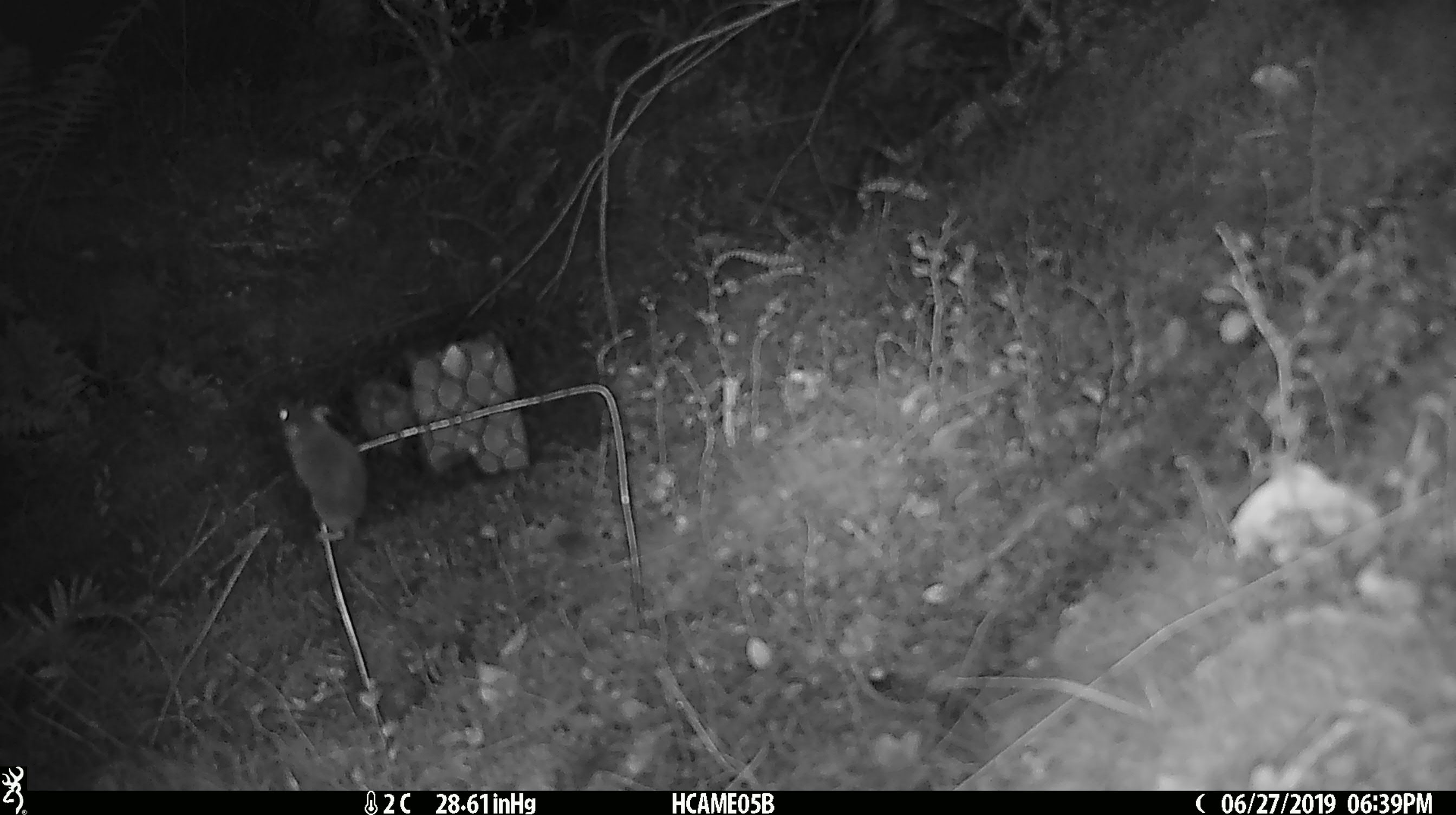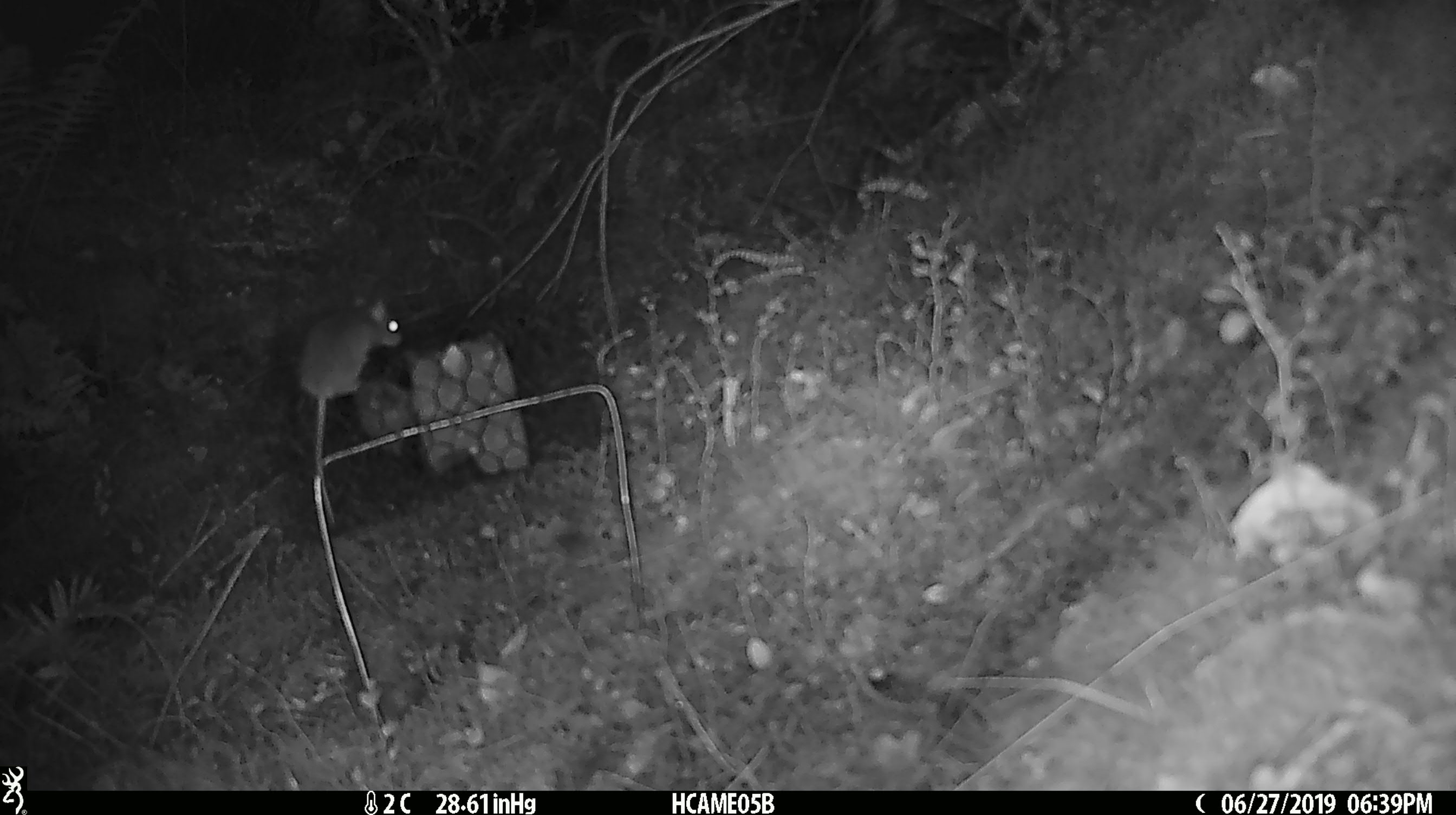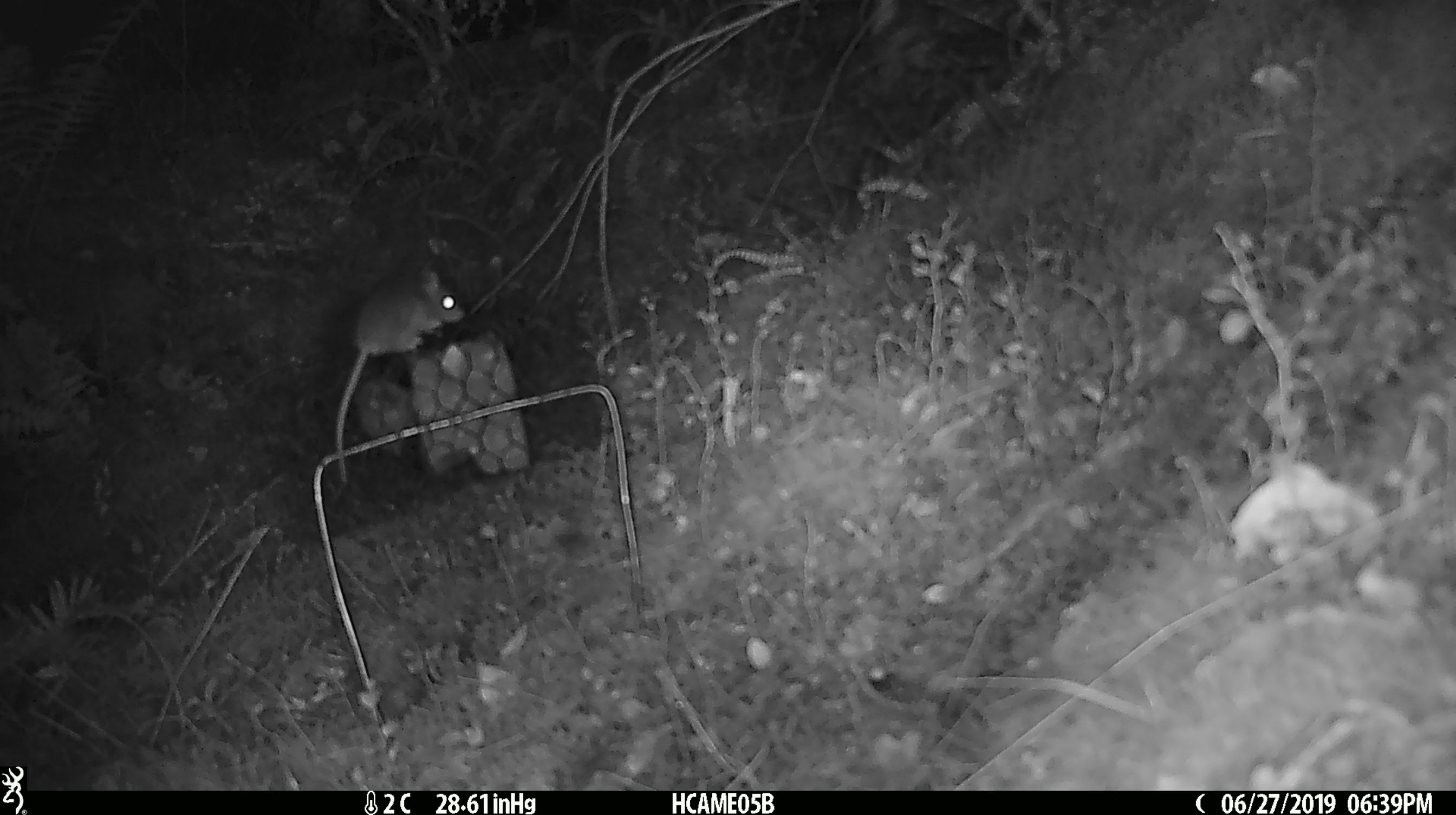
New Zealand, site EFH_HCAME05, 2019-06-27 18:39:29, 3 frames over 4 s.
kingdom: Animalia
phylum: Chordata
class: Mammalia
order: Rodentia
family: Muridae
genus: Mus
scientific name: Mus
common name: mouse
Mouse (Mus).